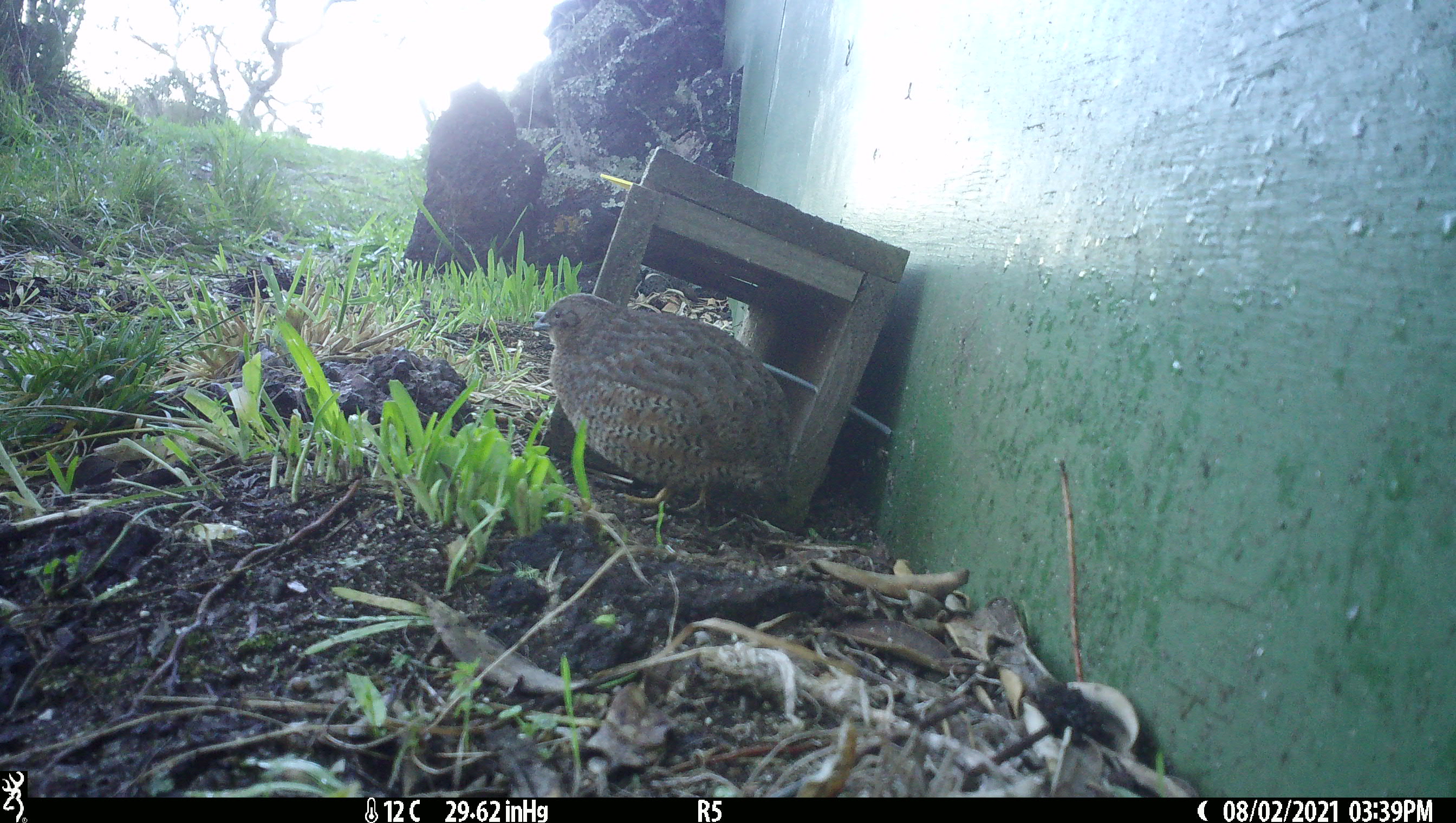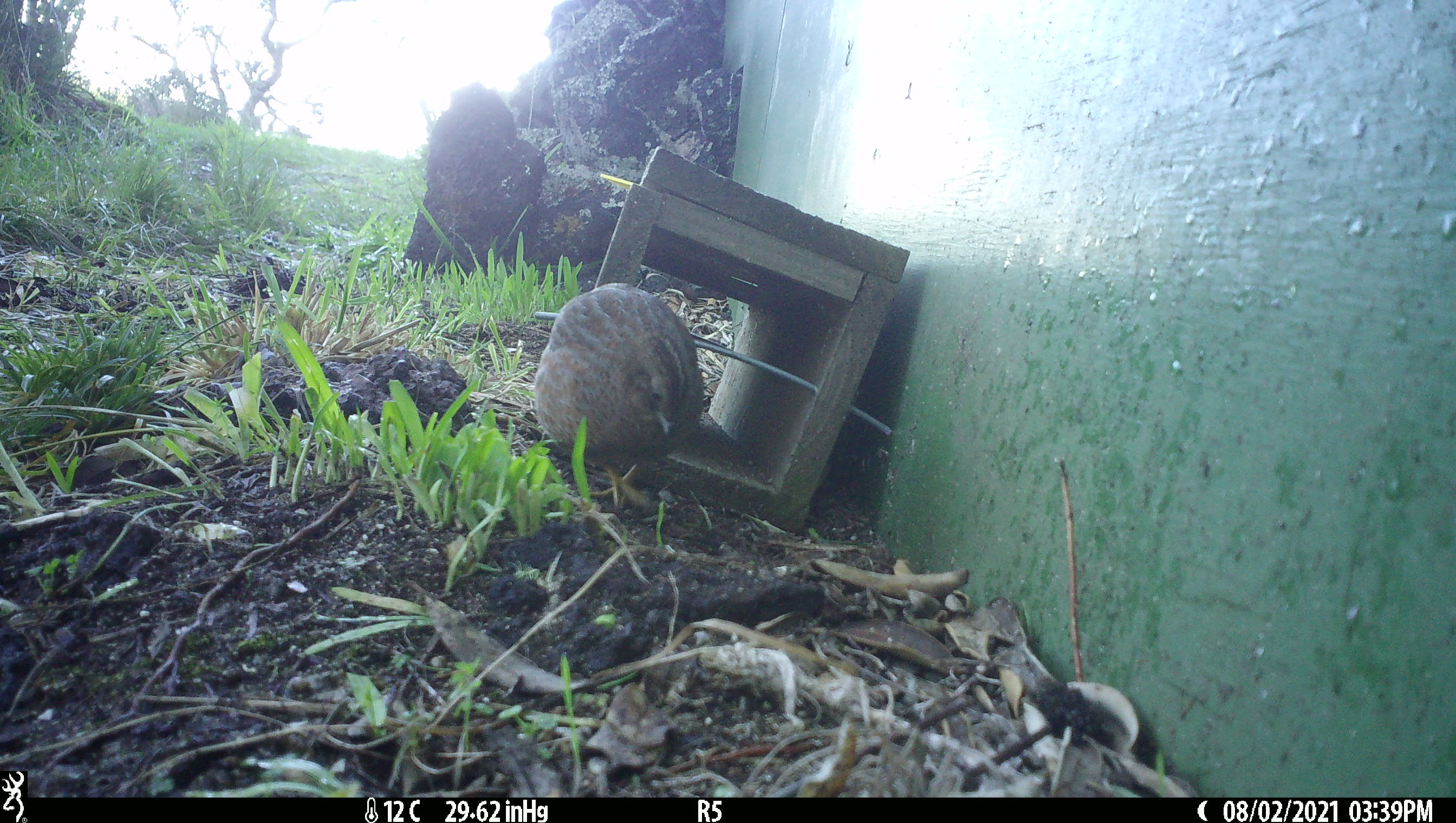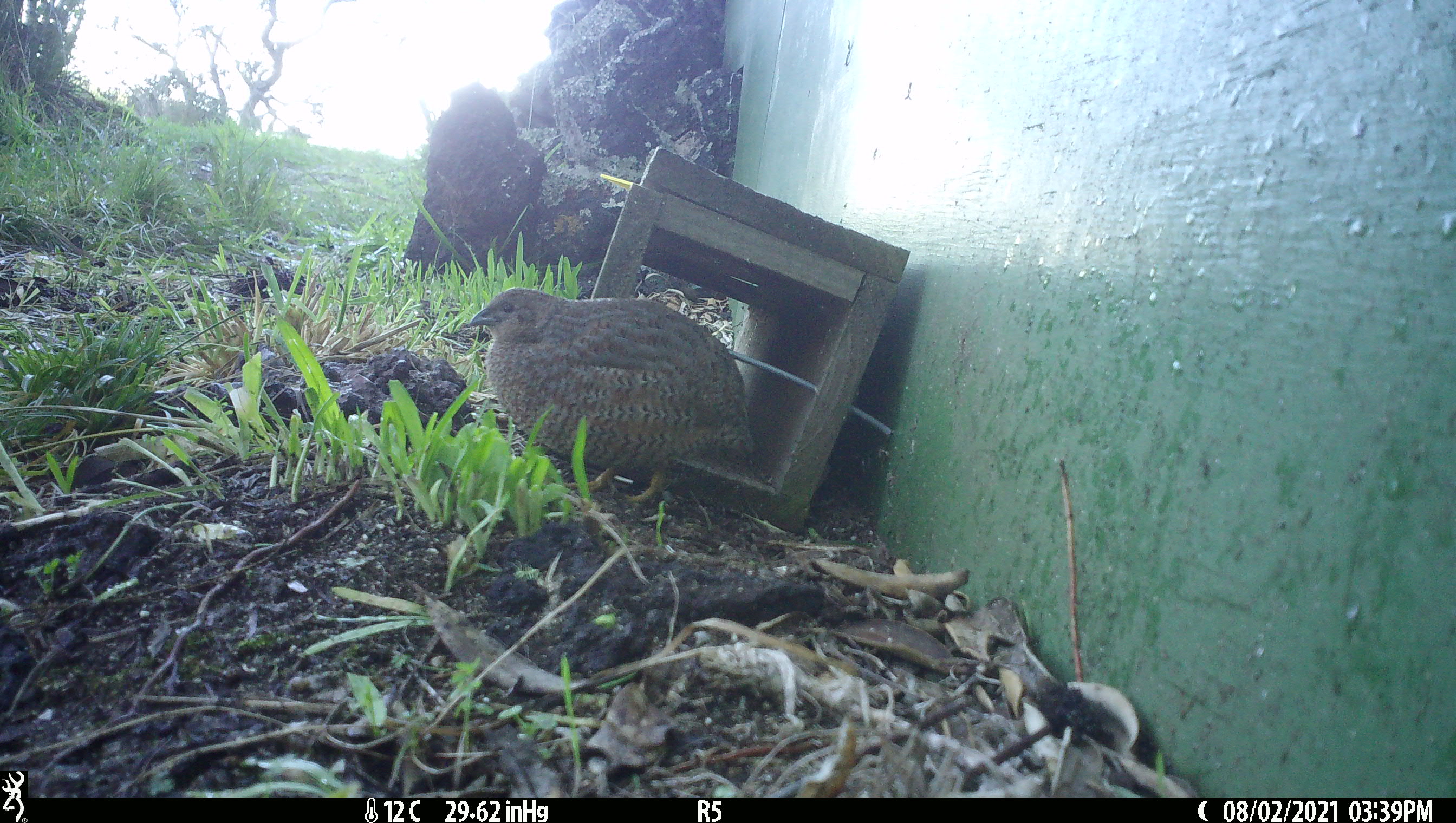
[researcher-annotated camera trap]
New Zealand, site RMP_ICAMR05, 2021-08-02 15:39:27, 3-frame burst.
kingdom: Animalia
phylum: Chordata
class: Aves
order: Galliformes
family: Phasianidae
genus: Synoicus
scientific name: Synoicus ypsilophorus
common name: brown quail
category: quail brown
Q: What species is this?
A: Quail brown (brown quail) (Synoicus ypsilophorus).